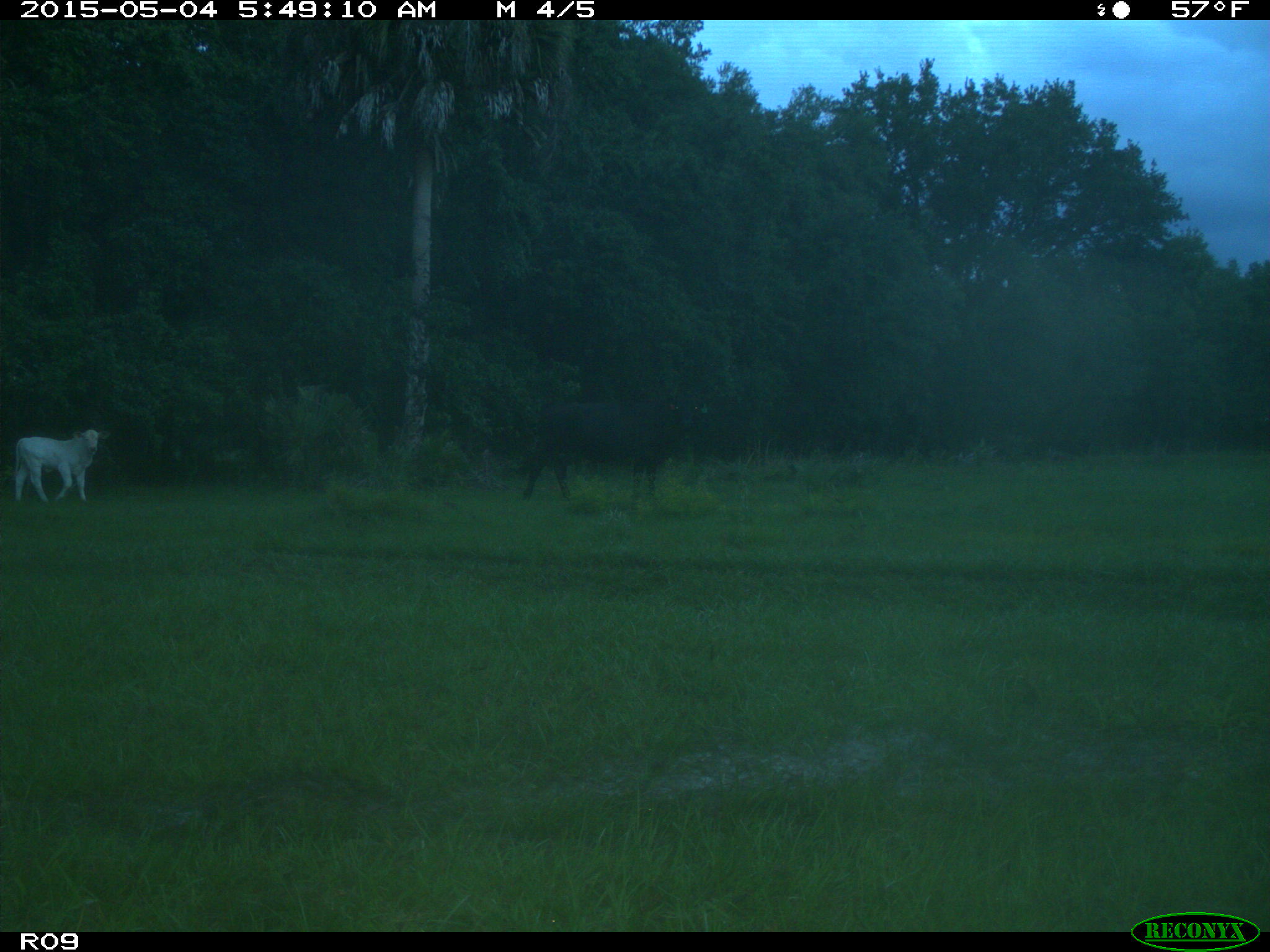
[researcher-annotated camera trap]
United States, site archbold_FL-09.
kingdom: Animalia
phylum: Chordata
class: Mammalia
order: Artiodactyla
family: Bovidae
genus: Bos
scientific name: Bos taurus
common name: domestic cow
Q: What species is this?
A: Bos taurus (domestic cow).